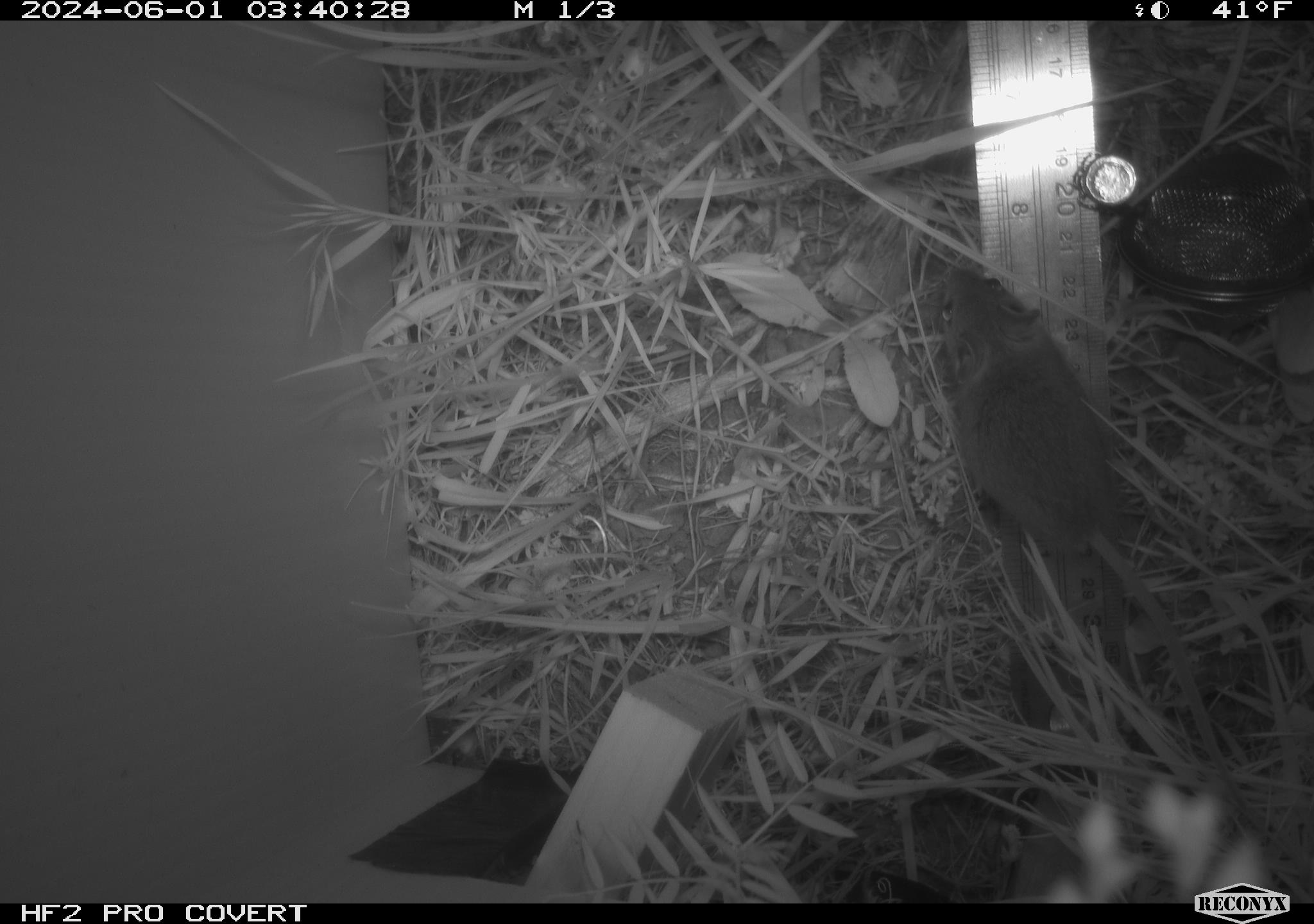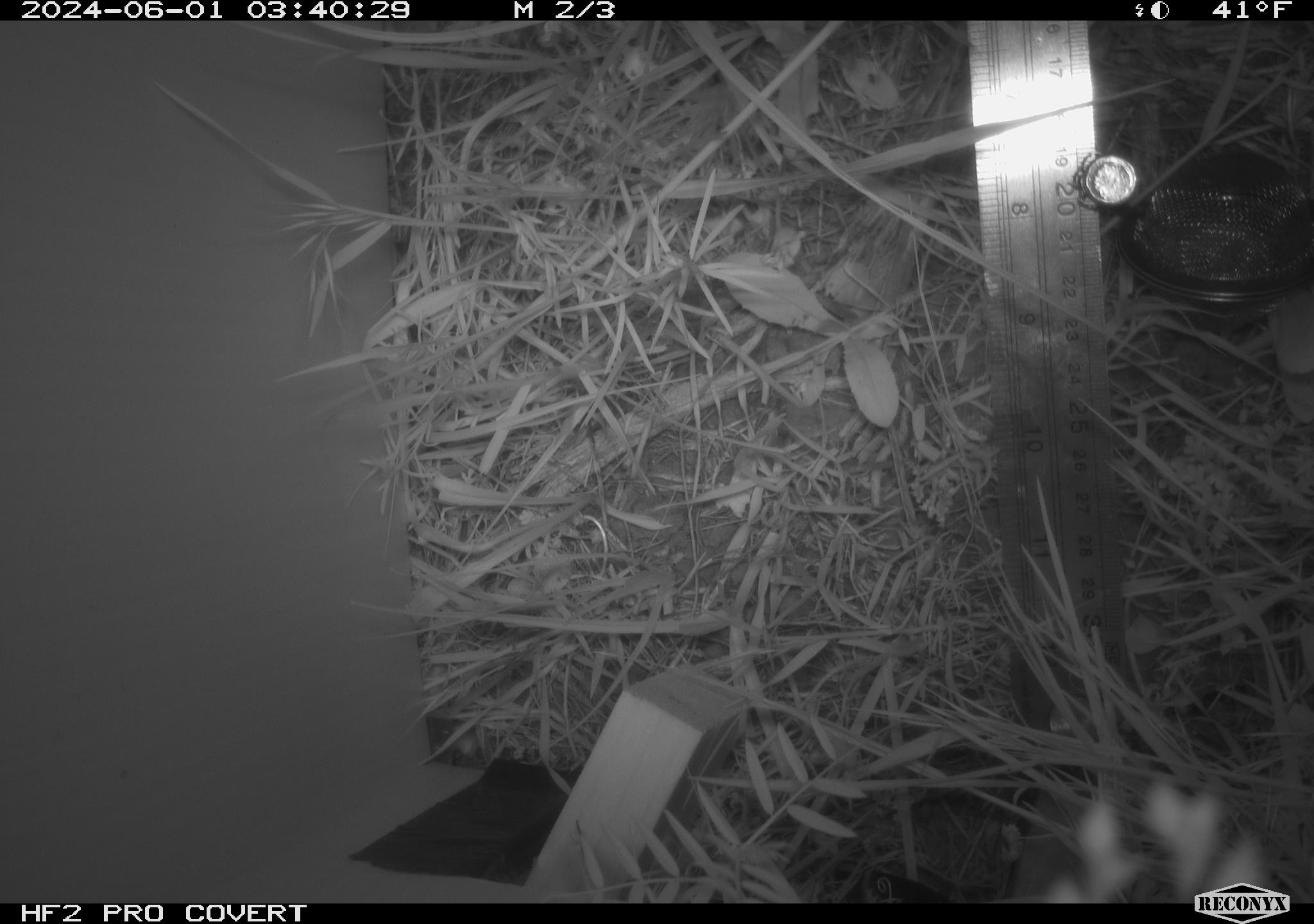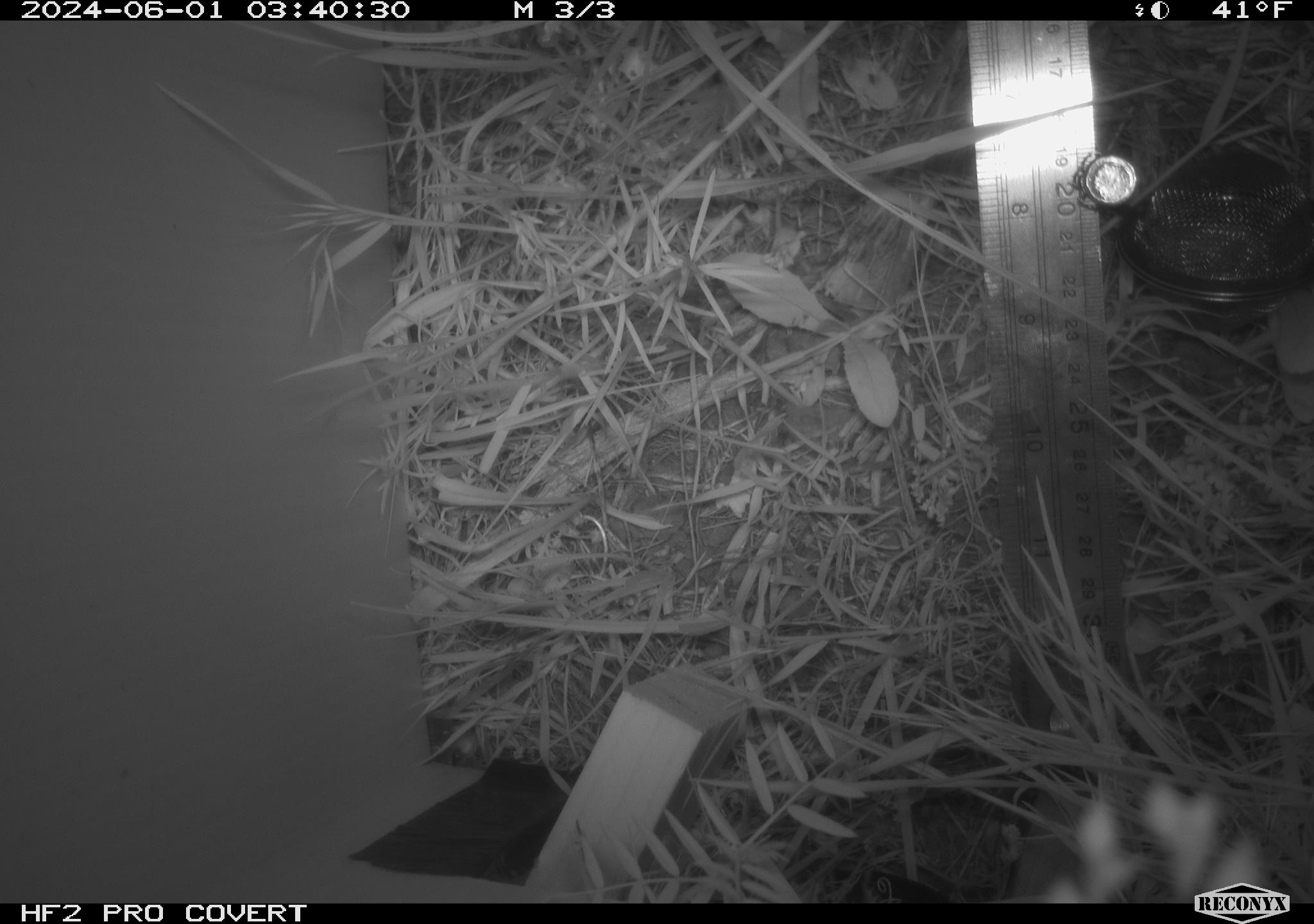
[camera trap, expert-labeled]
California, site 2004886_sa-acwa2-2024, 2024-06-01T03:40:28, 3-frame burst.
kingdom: Animalia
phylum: Chordata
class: Mammalia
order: Rodentia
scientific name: Rodentia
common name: rodent